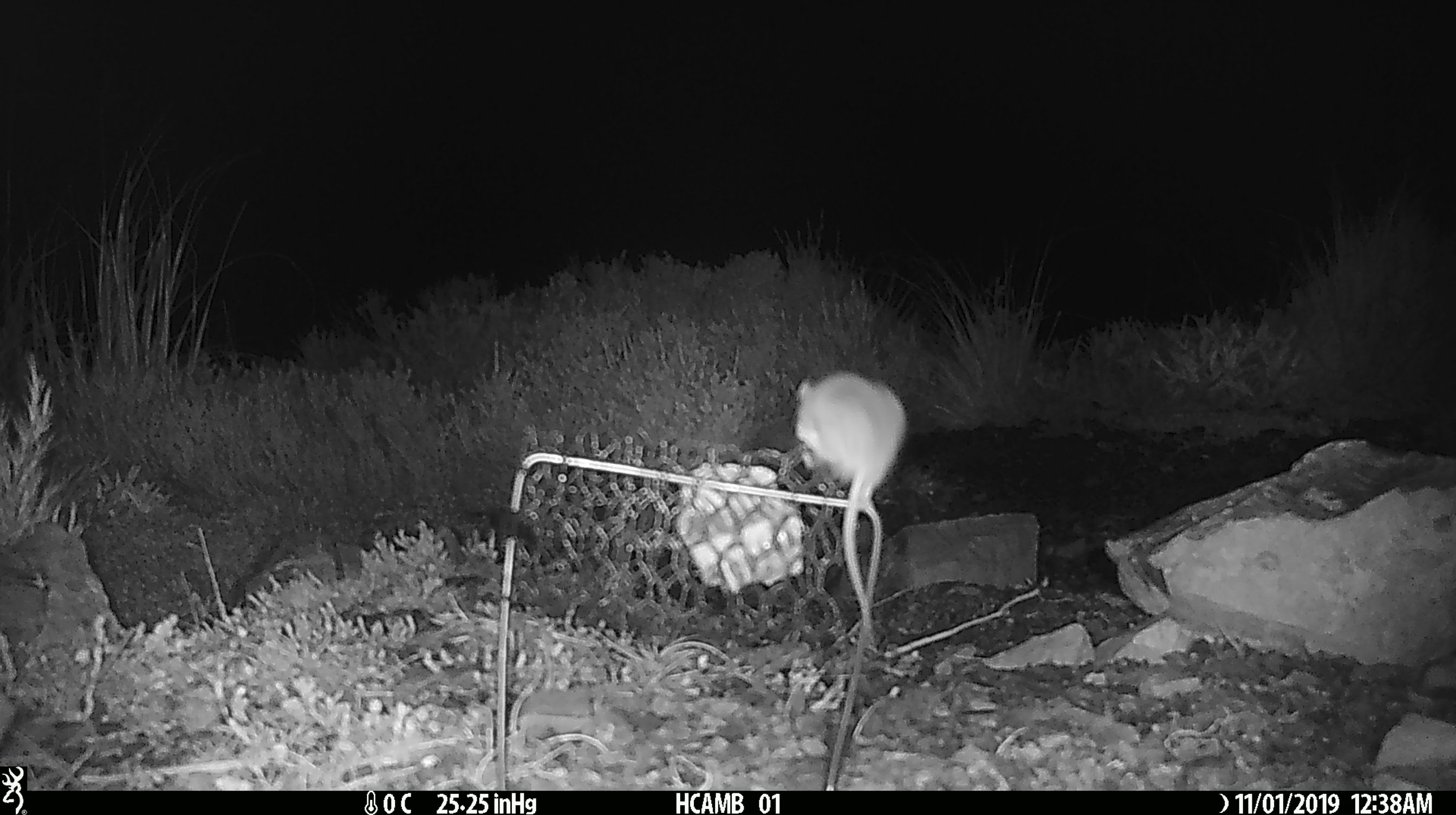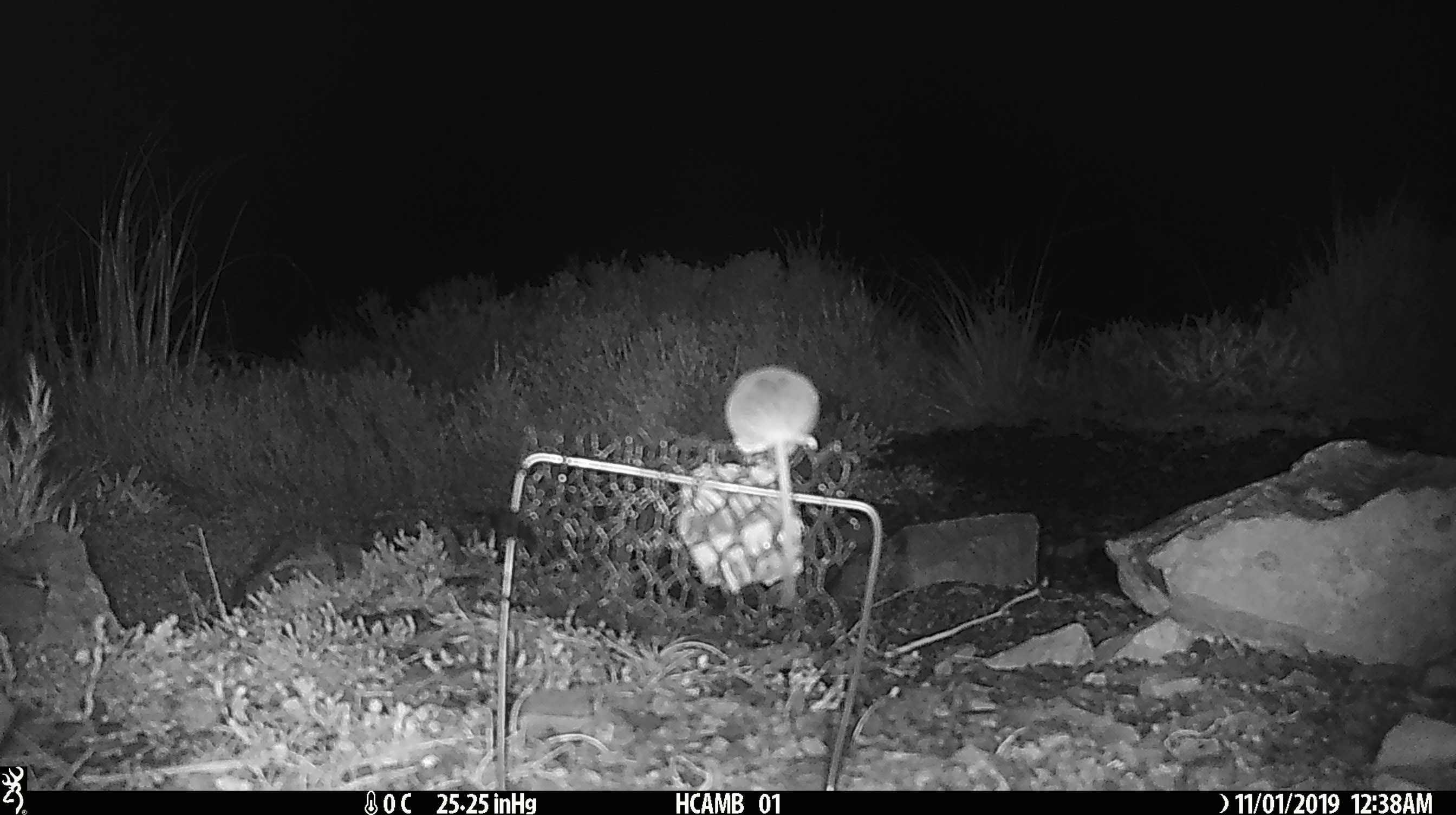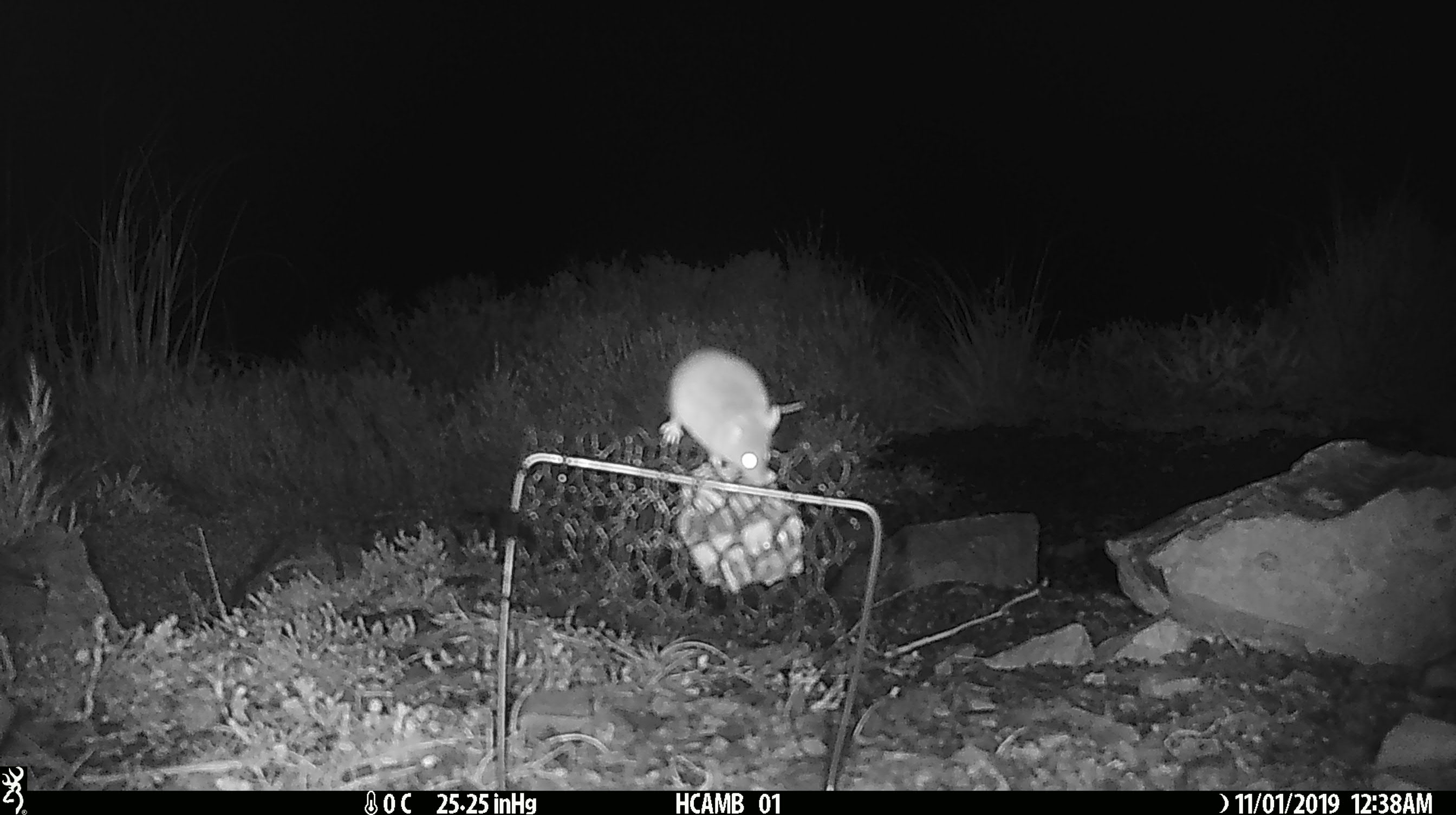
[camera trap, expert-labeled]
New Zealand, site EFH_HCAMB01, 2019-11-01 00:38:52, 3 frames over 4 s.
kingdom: Animalia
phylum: Chordata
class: Mammalia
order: Rodentia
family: Muridae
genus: Mus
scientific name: Mus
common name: mouse